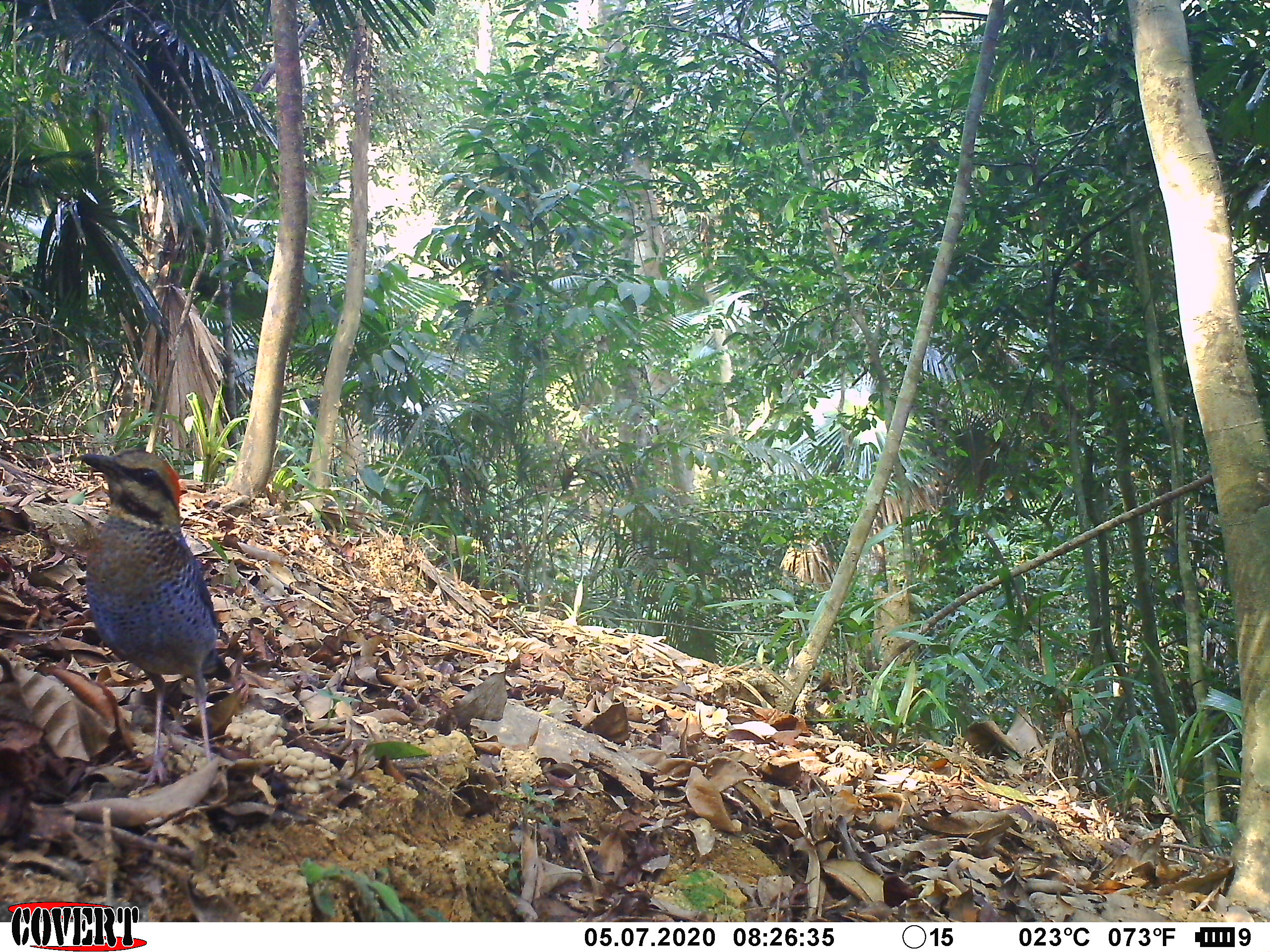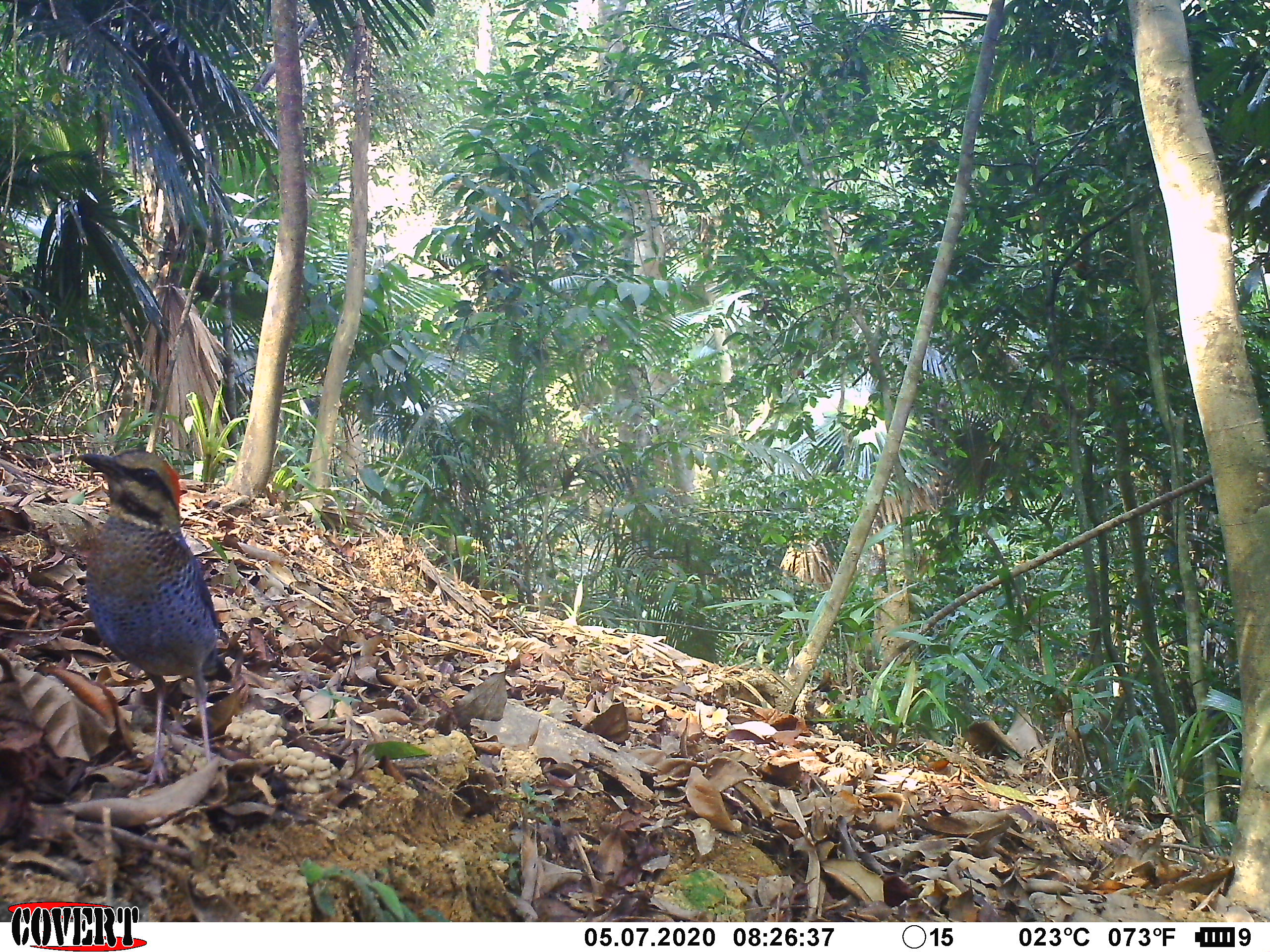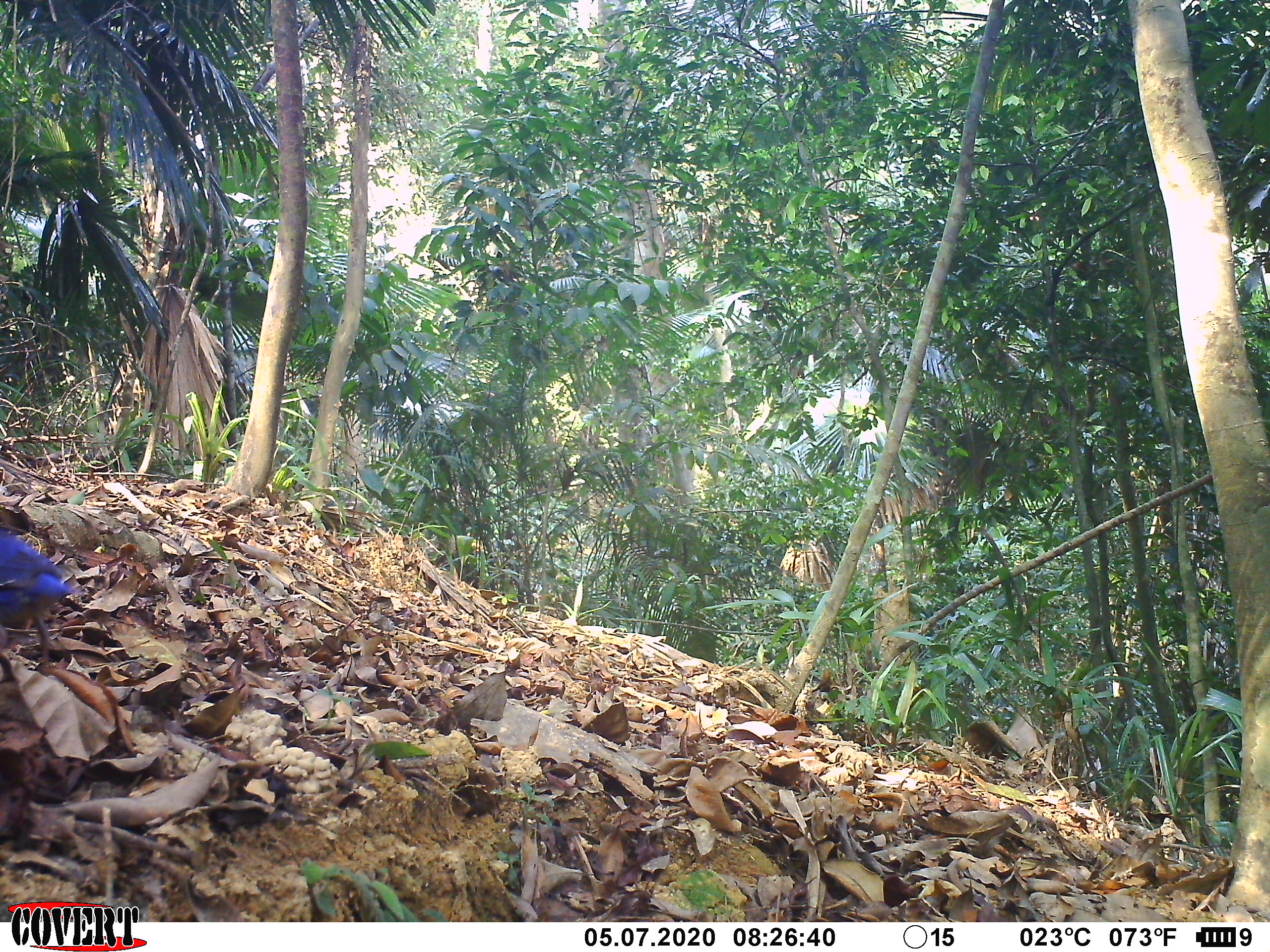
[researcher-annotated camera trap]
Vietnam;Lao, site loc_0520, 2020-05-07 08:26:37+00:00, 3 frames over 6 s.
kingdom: Animalia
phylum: Chordata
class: Aves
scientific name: Aves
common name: bird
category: unidentified bird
Unidentified bird (bird) (Aves). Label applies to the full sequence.